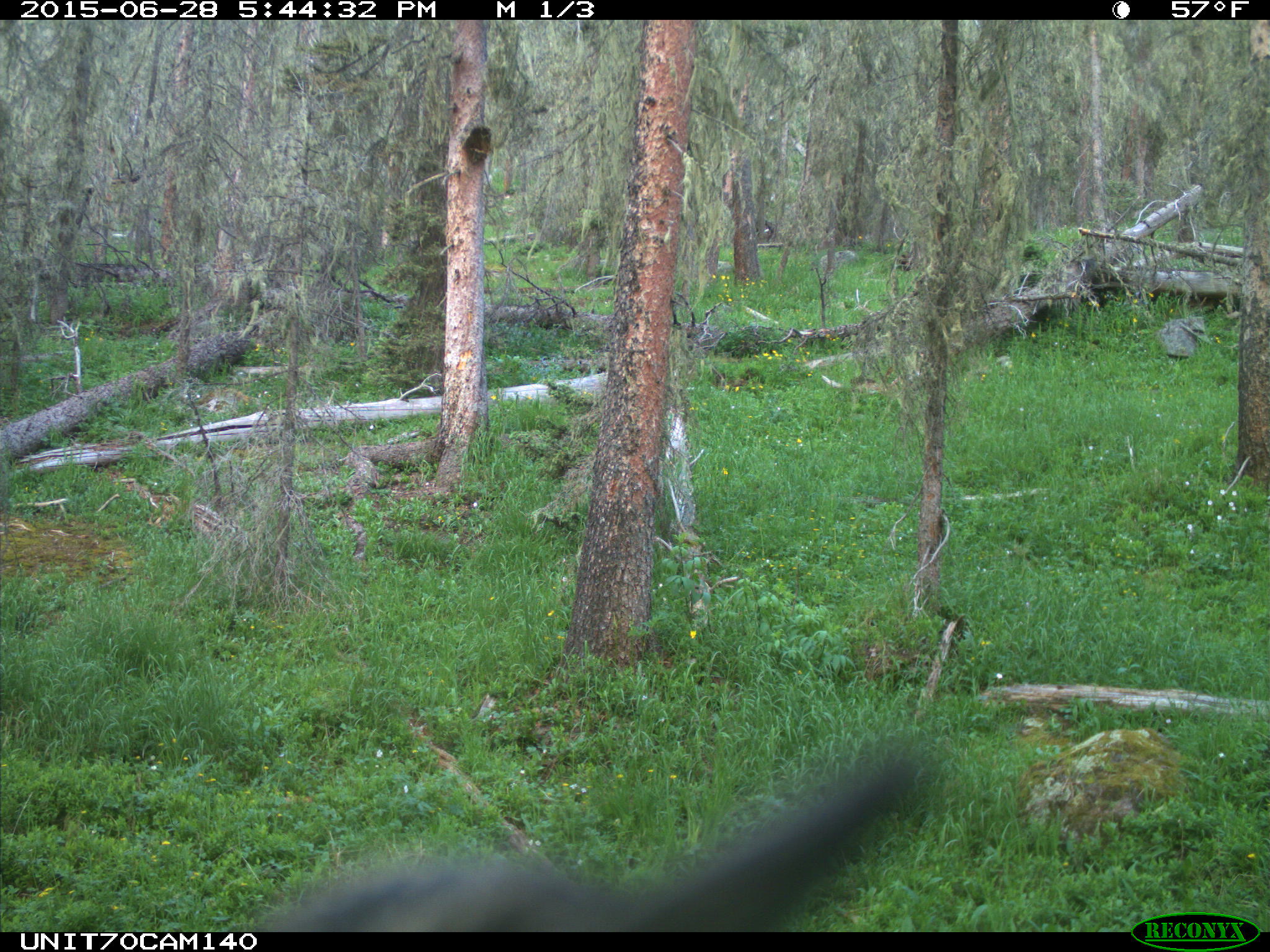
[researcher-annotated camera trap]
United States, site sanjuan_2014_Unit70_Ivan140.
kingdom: Animalia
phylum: Chordata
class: Aves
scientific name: Aves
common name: birds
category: unidentified bird